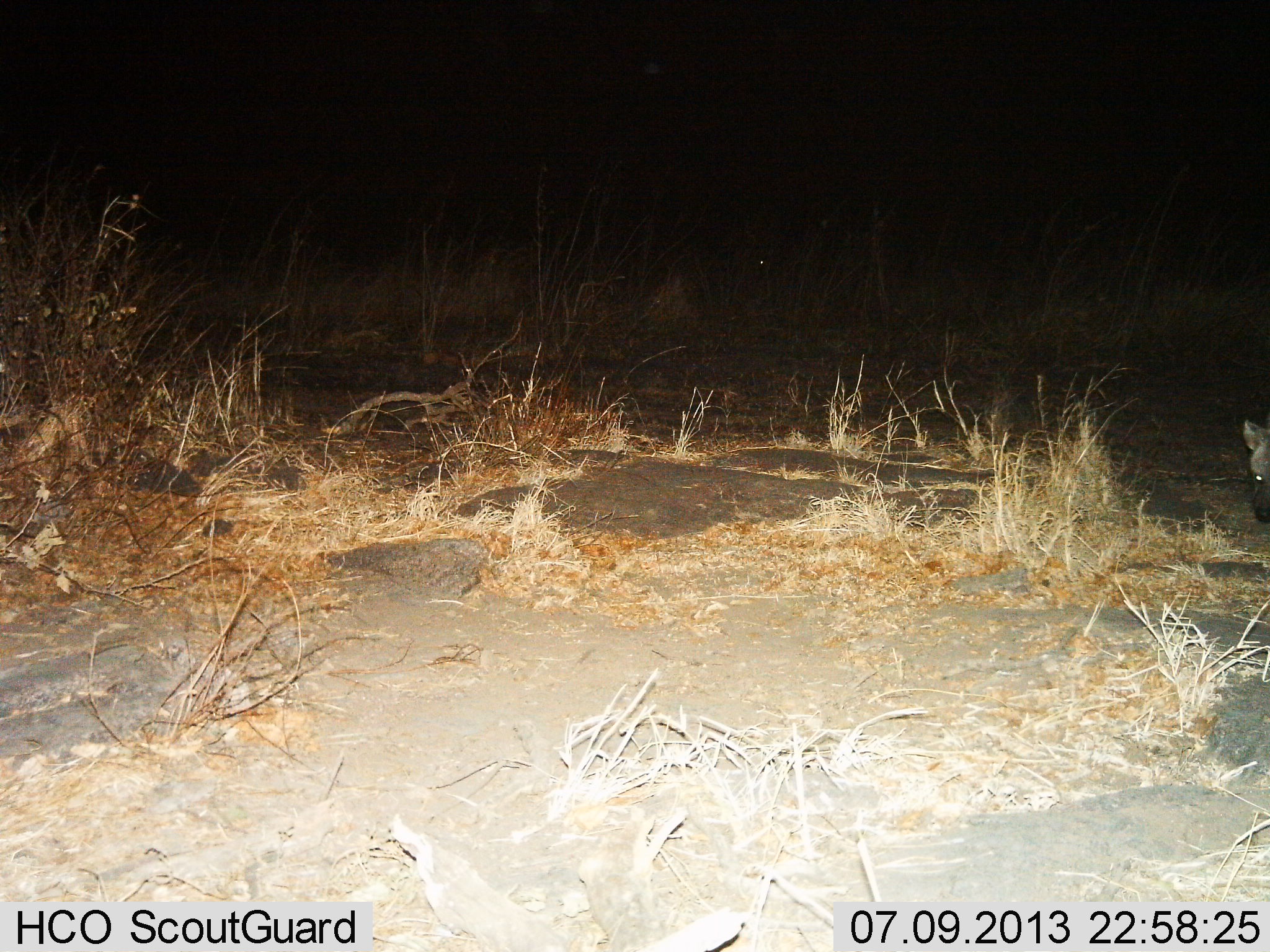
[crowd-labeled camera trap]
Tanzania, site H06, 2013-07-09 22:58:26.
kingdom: Animalia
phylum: Chordata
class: Mammalia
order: Carnivora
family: Hyaenidae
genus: Crocuta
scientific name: Crocuta crocuta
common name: spotted hyena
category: hyenaspotted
Hyenaspotted (spotted hyena) (Crocuta crocuta), count 1. Behavior (volunteer vote fractions): standing 67%, resting 0%, moving 33%, interacting 0%. Young present (vote fraction): 0%. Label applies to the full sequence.